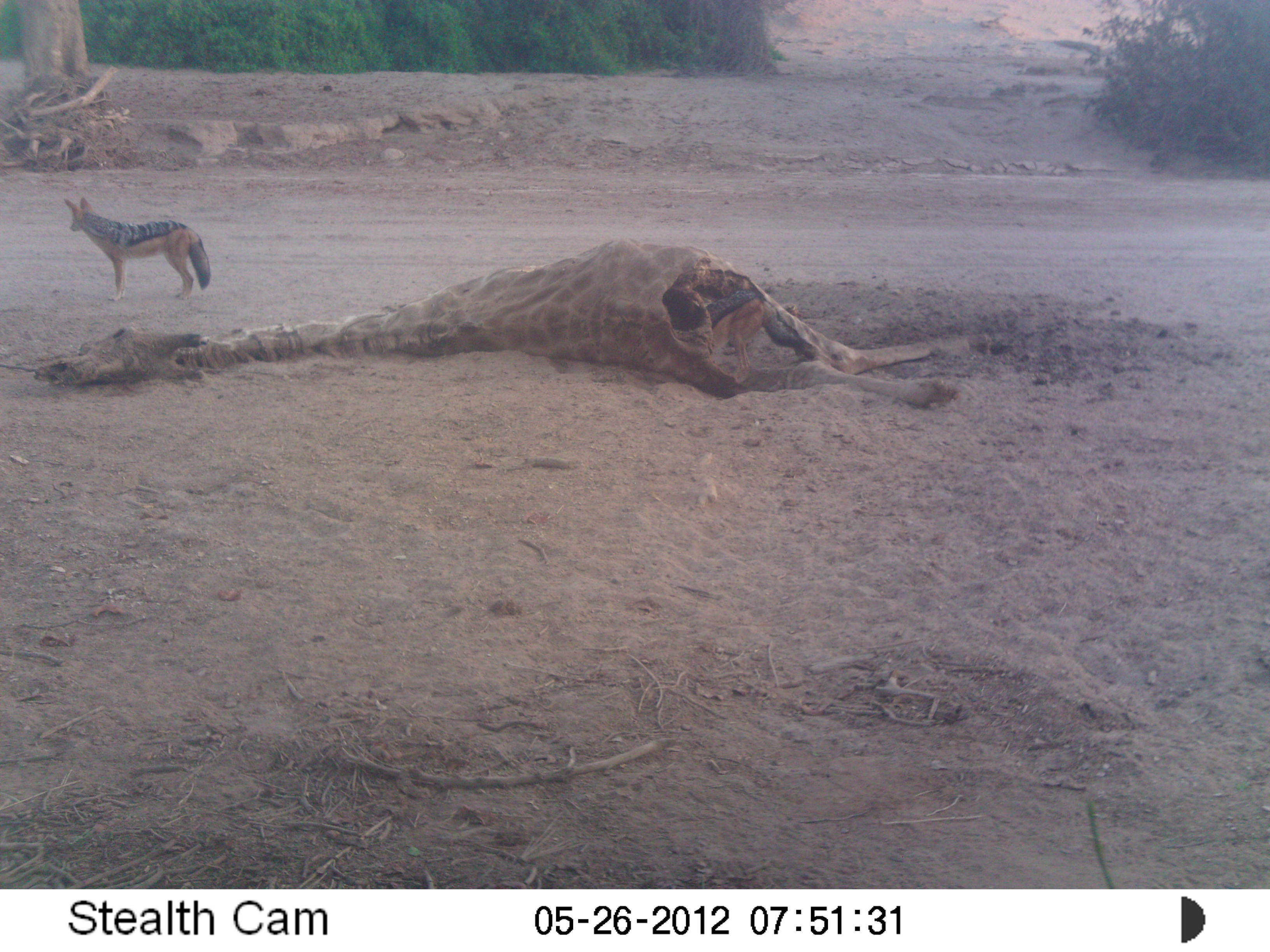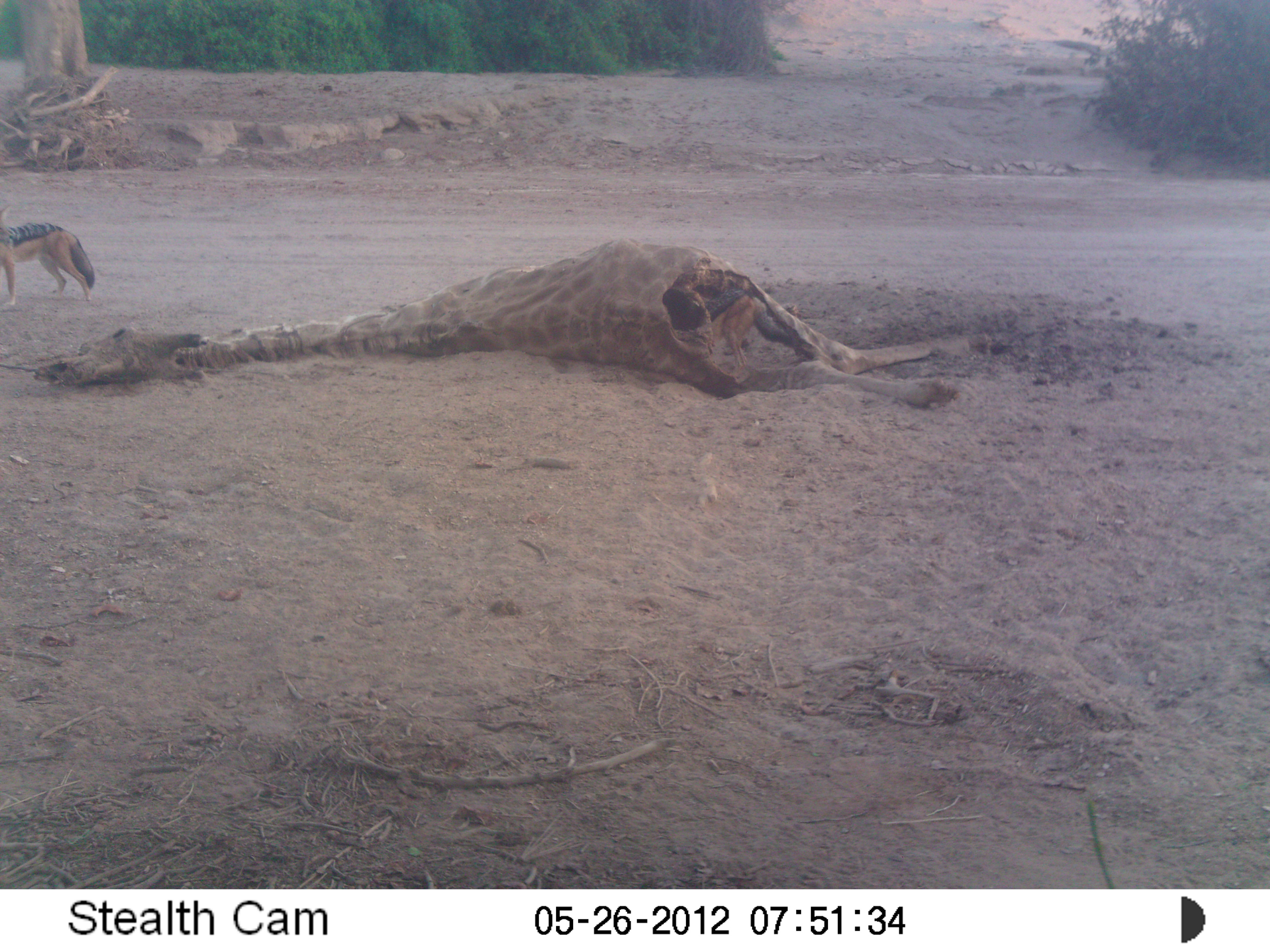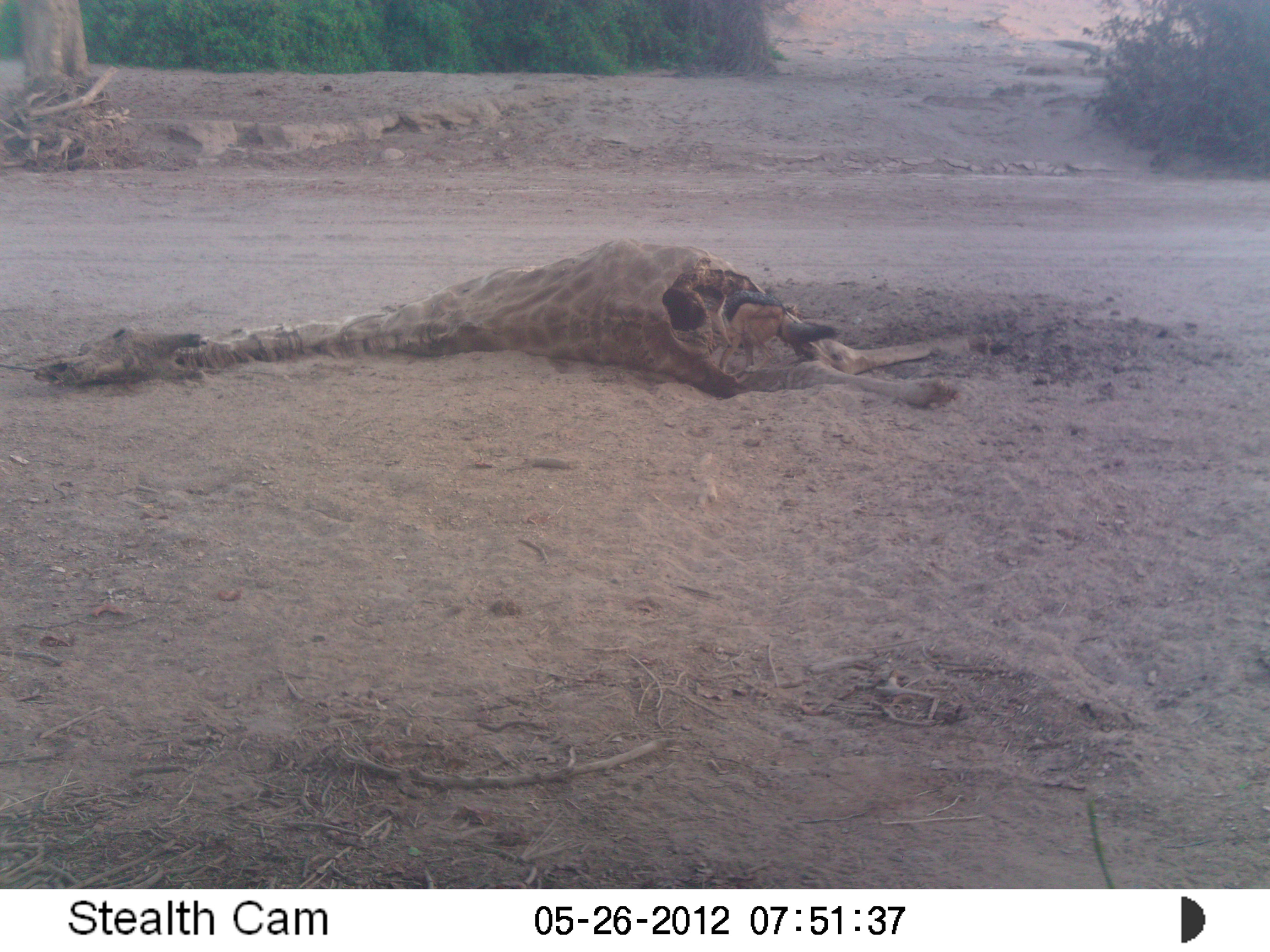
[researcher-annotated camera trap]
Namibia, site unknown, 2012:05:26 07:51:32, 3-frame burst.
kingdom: Animalia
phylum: Chordata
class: Mammalia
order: Carnivora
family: Canidae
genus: Lupulella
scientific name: Lupulella mesomelas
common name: black-backed jackal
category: canis mesomelas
Canis mesomelas (black-backed jackal) (Lupulella mesomelas).